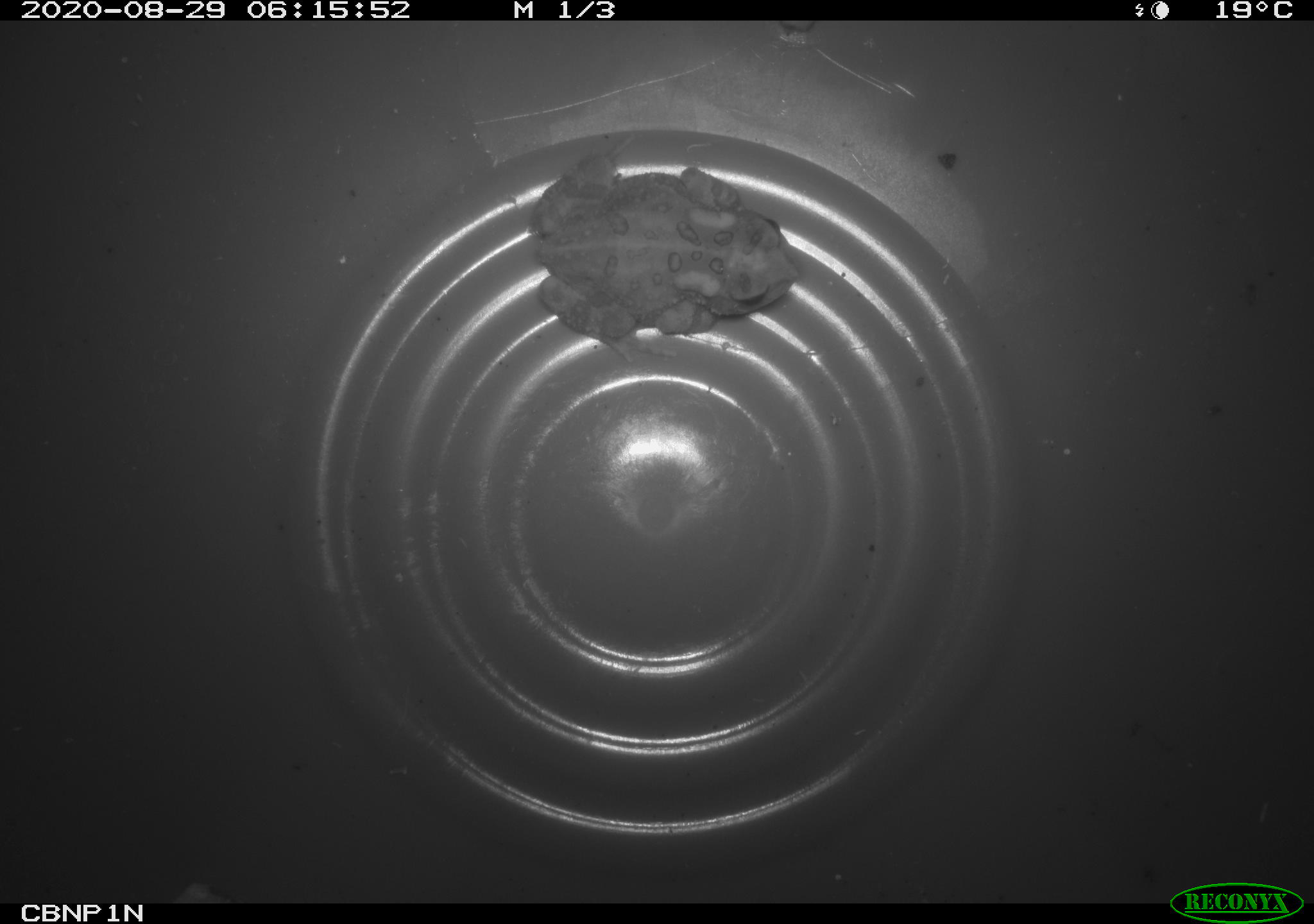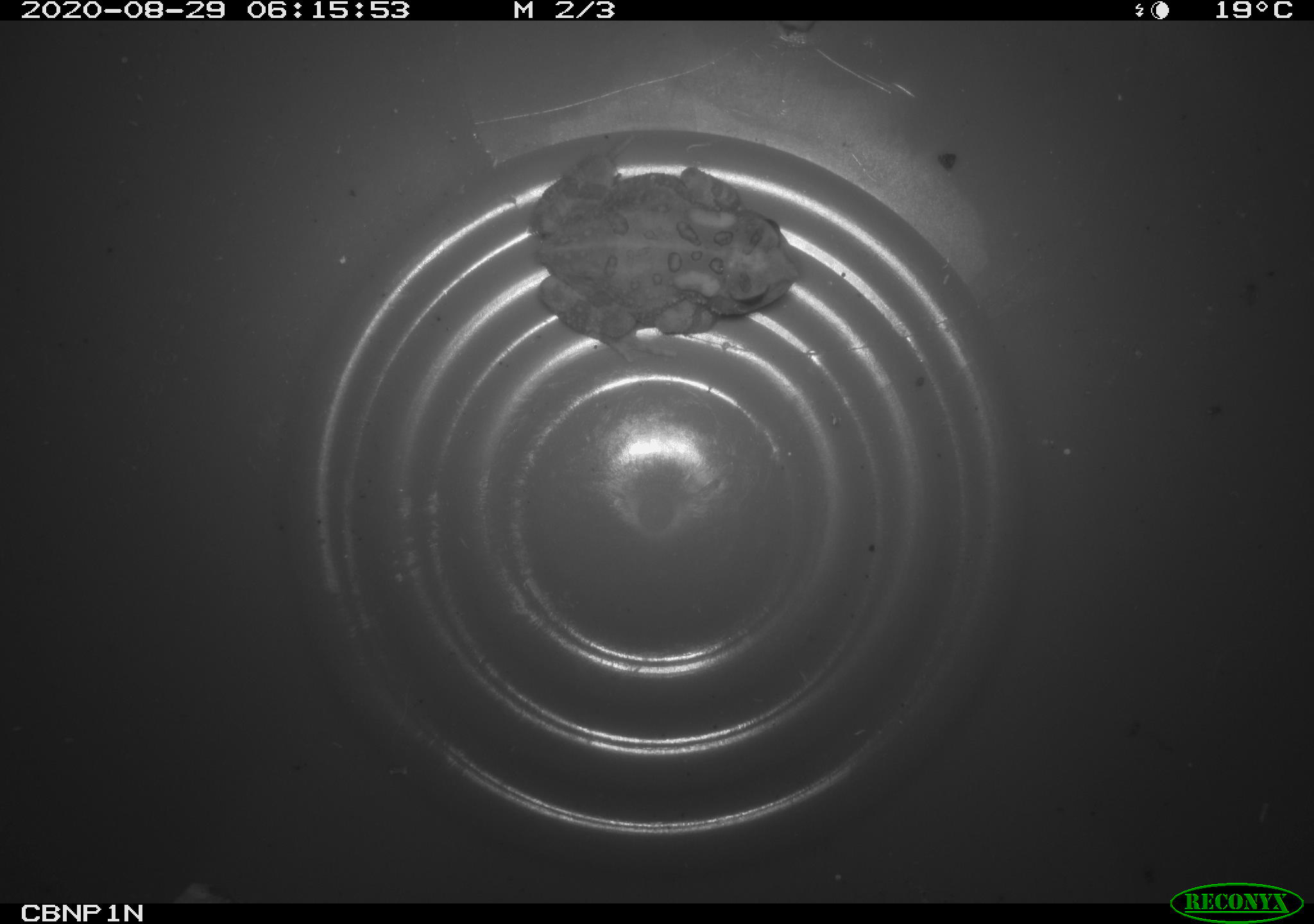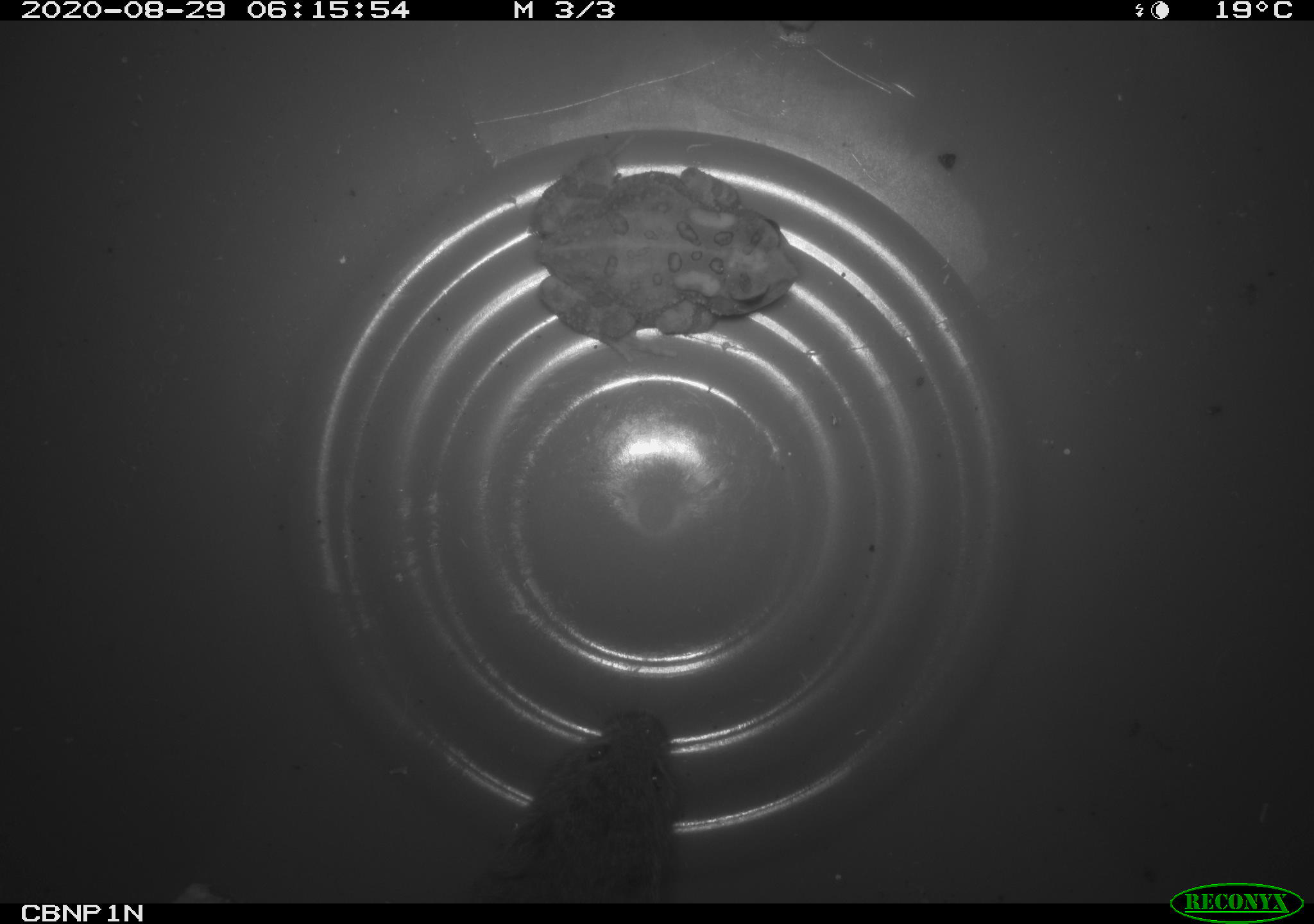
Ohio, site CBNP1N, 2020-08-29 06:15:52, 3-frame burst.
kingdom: Animalia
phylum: Chordata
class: Amphibia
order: Anura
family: Bufonidae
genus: Anaxyrus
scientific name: Anaxyrus americanus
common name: american toad